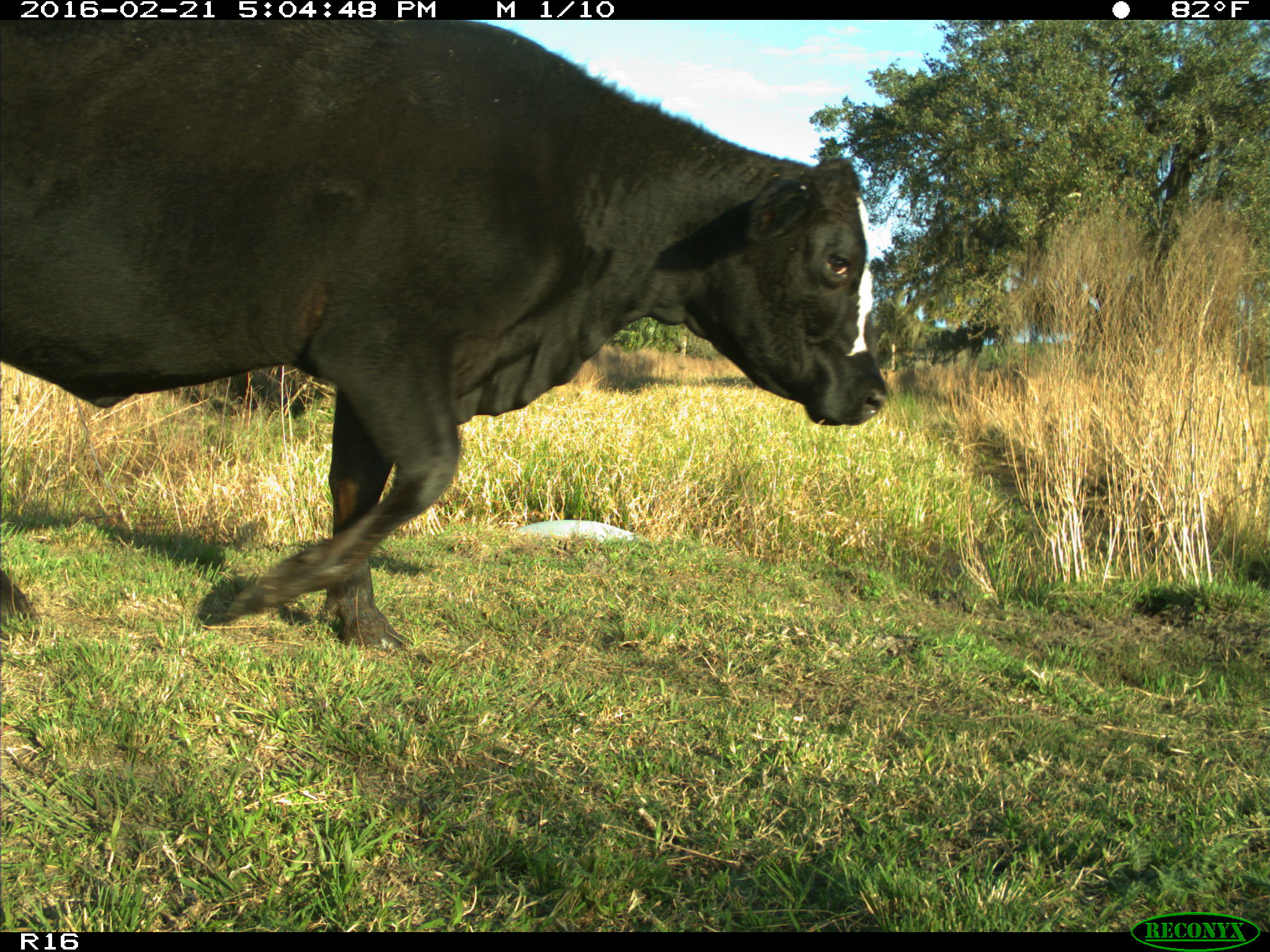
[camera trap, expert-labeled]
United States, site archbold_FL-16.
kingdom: Animalia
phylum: Chordata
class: Mammalia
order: Artiodactyla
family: Bovidae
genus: Bos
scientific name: Bos taurus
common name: domestic cow